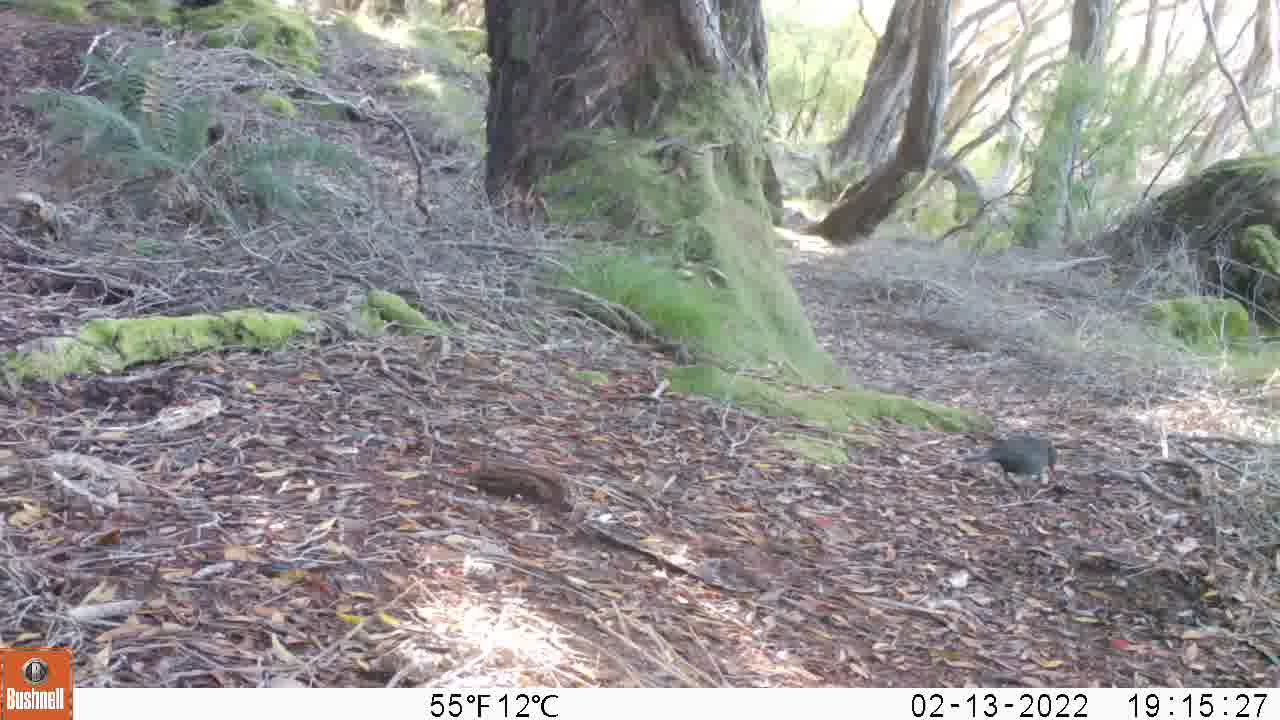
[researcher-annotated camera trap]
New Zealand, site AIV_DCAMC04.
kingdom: Animalia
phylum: Chordata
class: Aves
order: Passeriformes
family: Turdidae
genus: Turdus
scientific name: Turdus merula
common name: eurasian blackbird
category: blackbird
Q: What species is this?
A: Blackbird (eurasian blackbird) (Turdus merula).